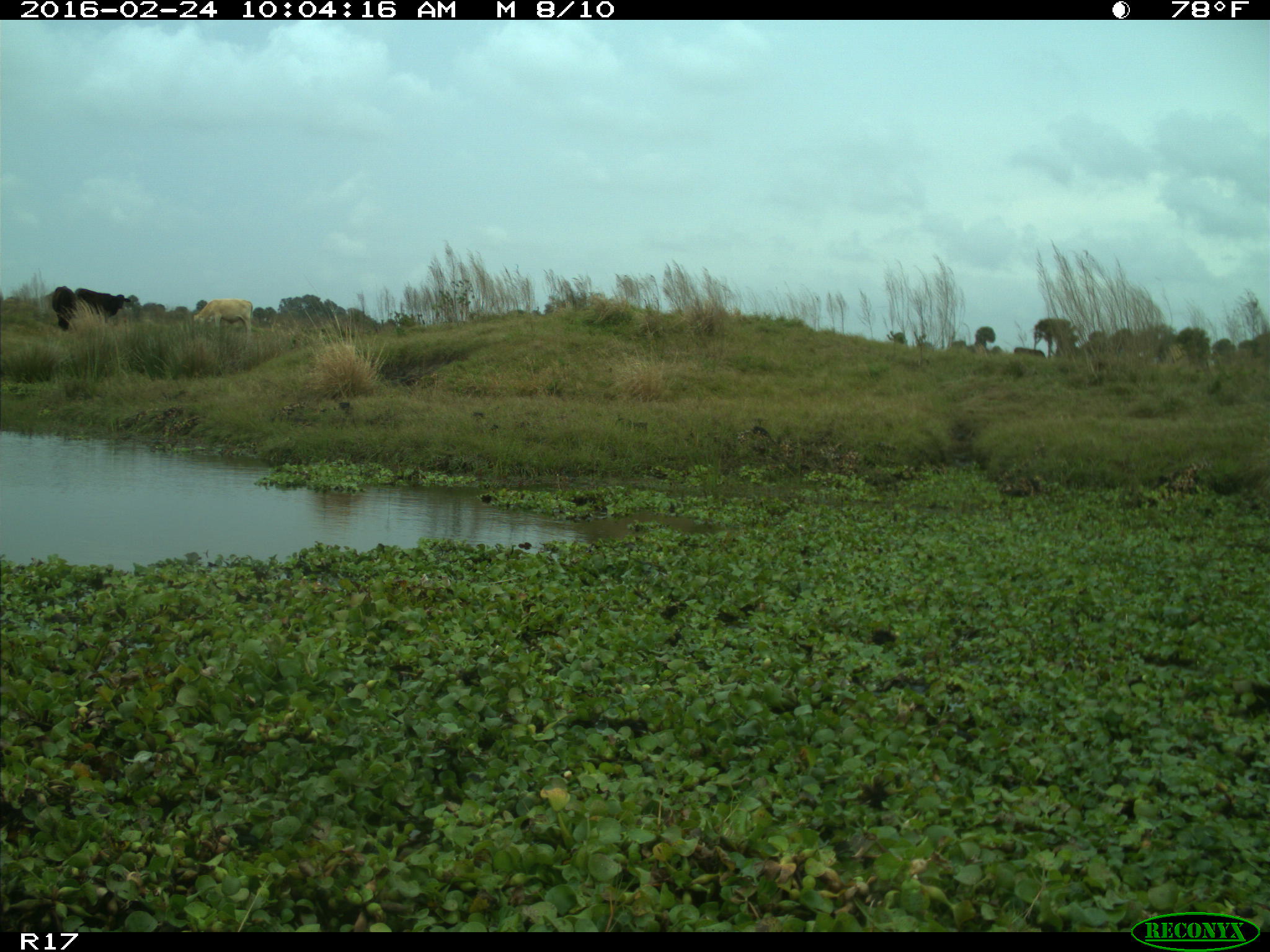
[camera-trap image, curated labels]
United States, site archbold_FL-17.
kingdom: Animalia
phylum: Chordata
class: Mammalia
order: Artiodactyla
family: Bovidae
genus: Bos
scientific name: Bos taurus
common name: domestic cow